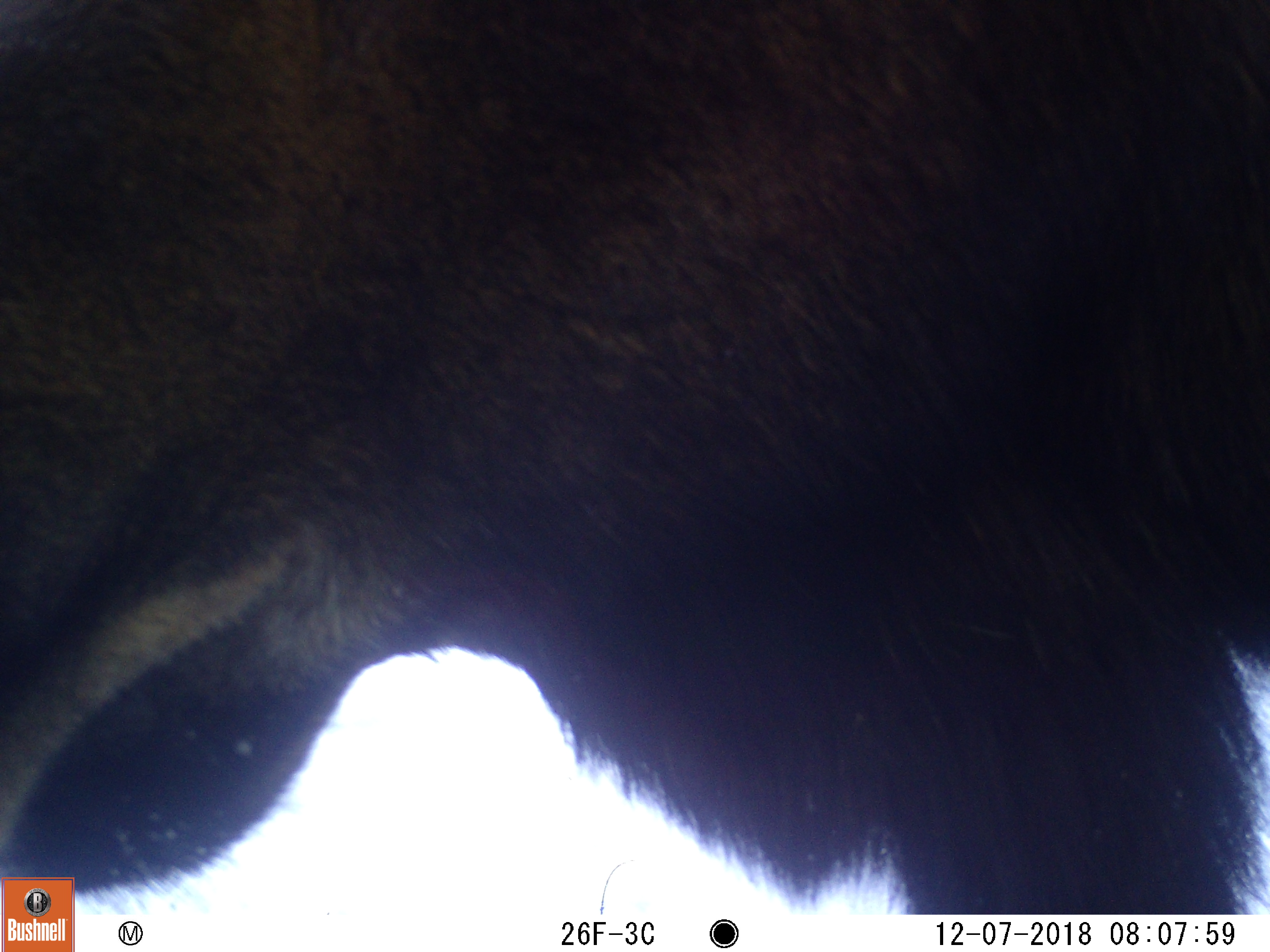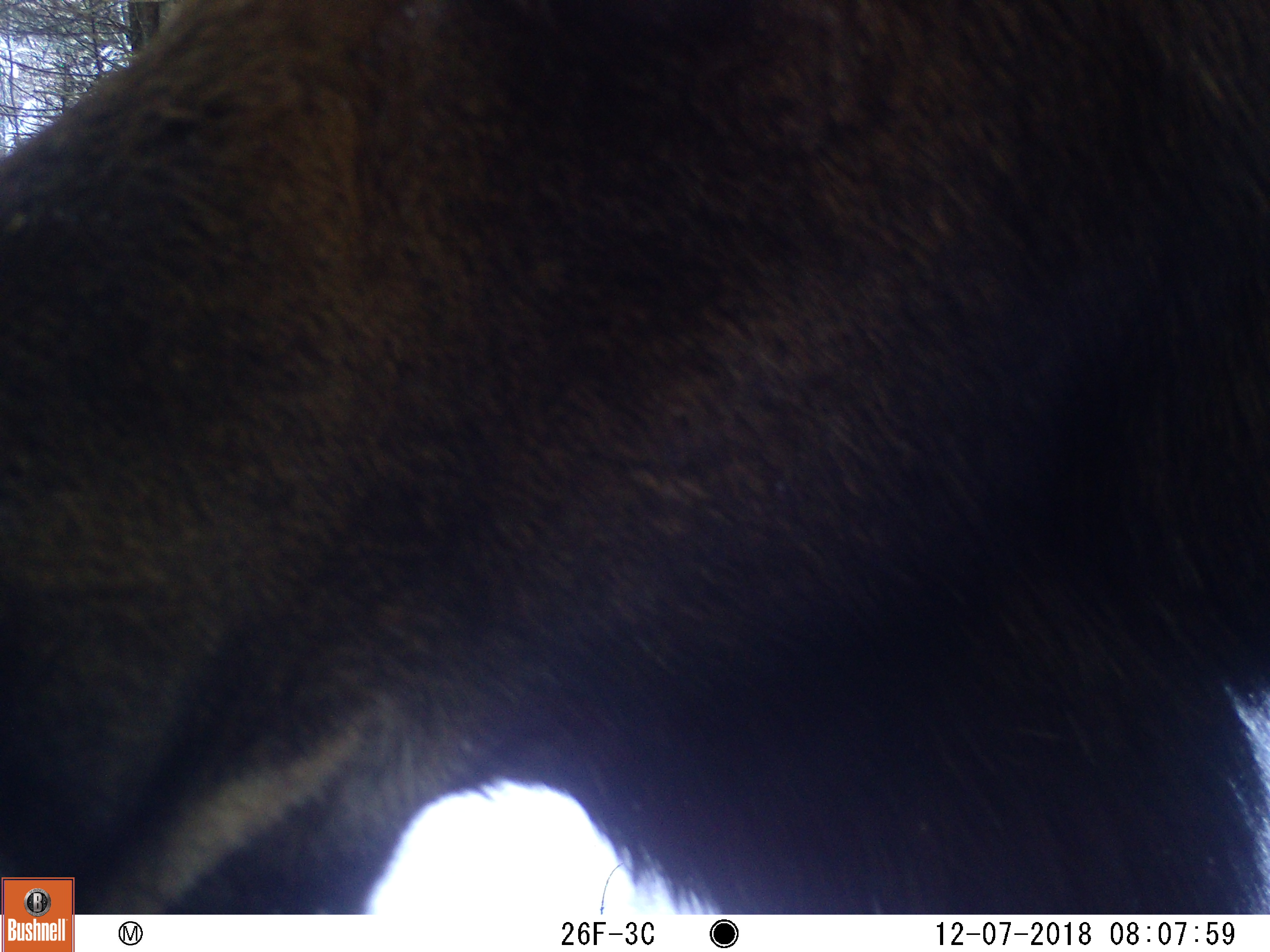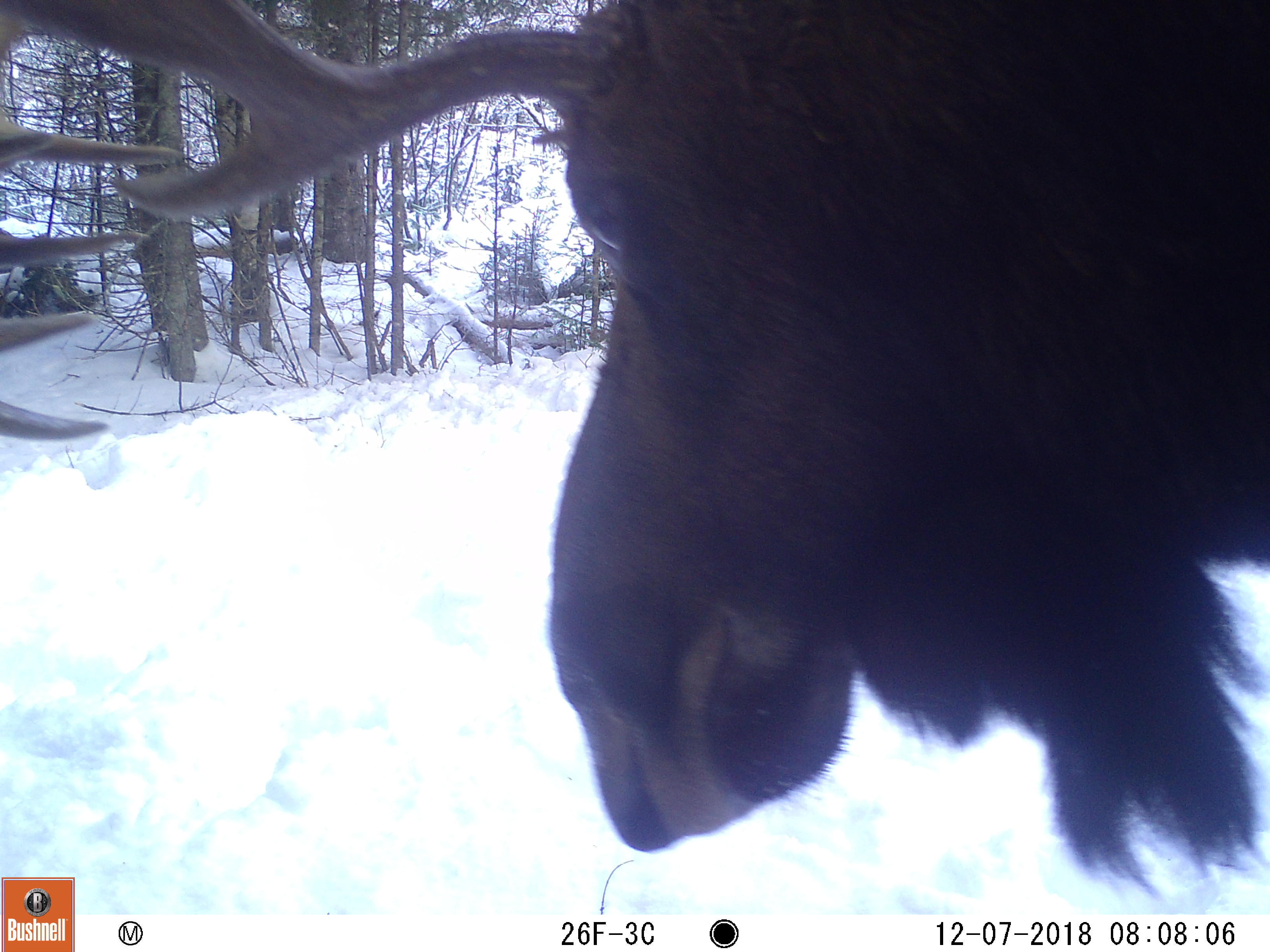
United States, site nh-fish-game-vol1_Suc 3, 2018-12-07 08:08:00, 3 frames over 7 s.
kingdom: Animalia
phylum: Chordata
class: Mammalia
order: Artiodactyla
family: Cervidae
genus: Alces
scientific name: Alces alces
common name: moose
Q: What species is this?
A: Moose (Alces alces).